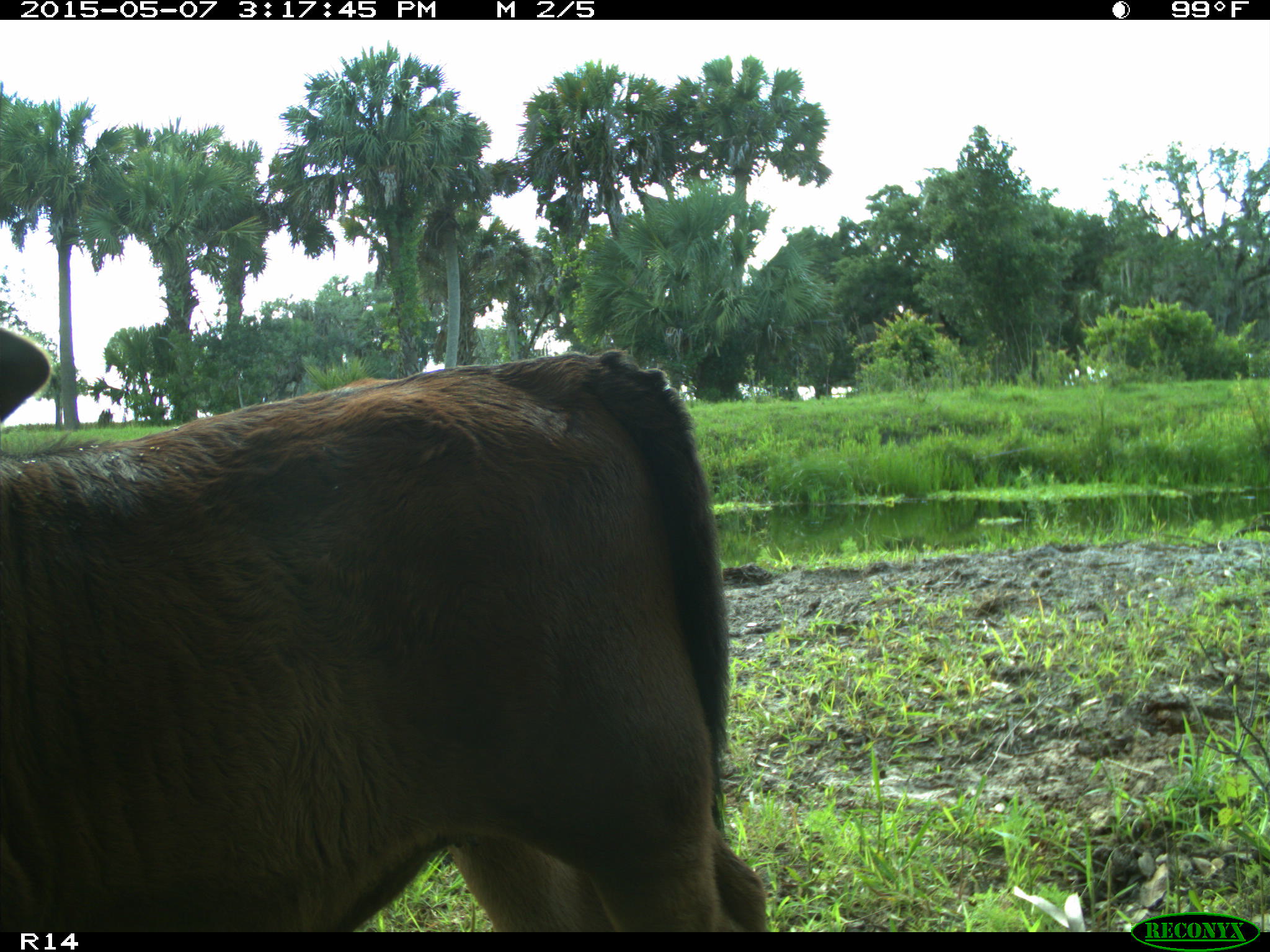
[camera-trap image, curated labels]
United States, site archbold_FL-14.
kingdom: Animalia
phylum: Chordata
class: Mammalia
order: Artiodactyla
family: Bovidae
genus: Bos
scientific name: Bos taurus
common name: domestic cow